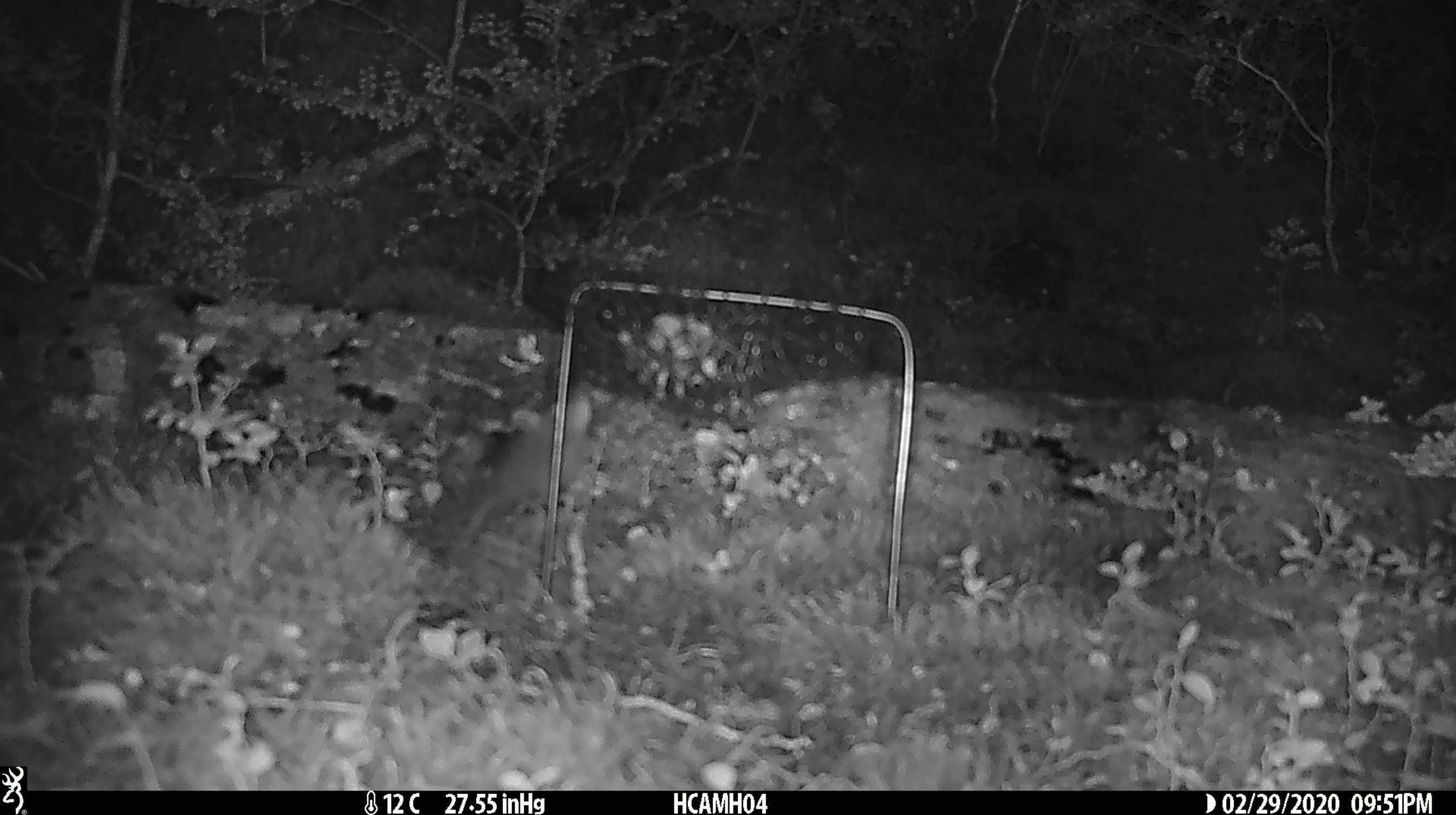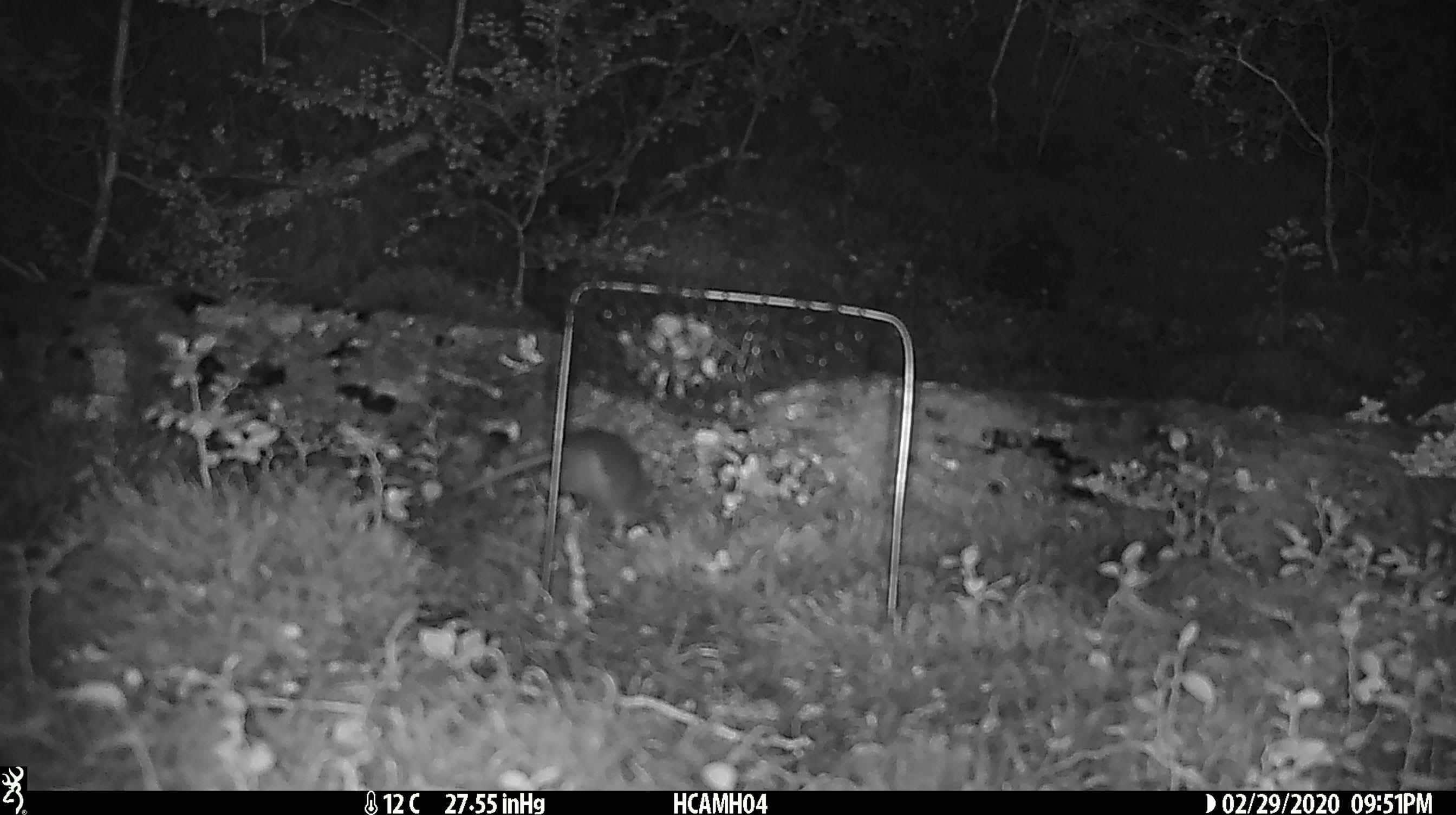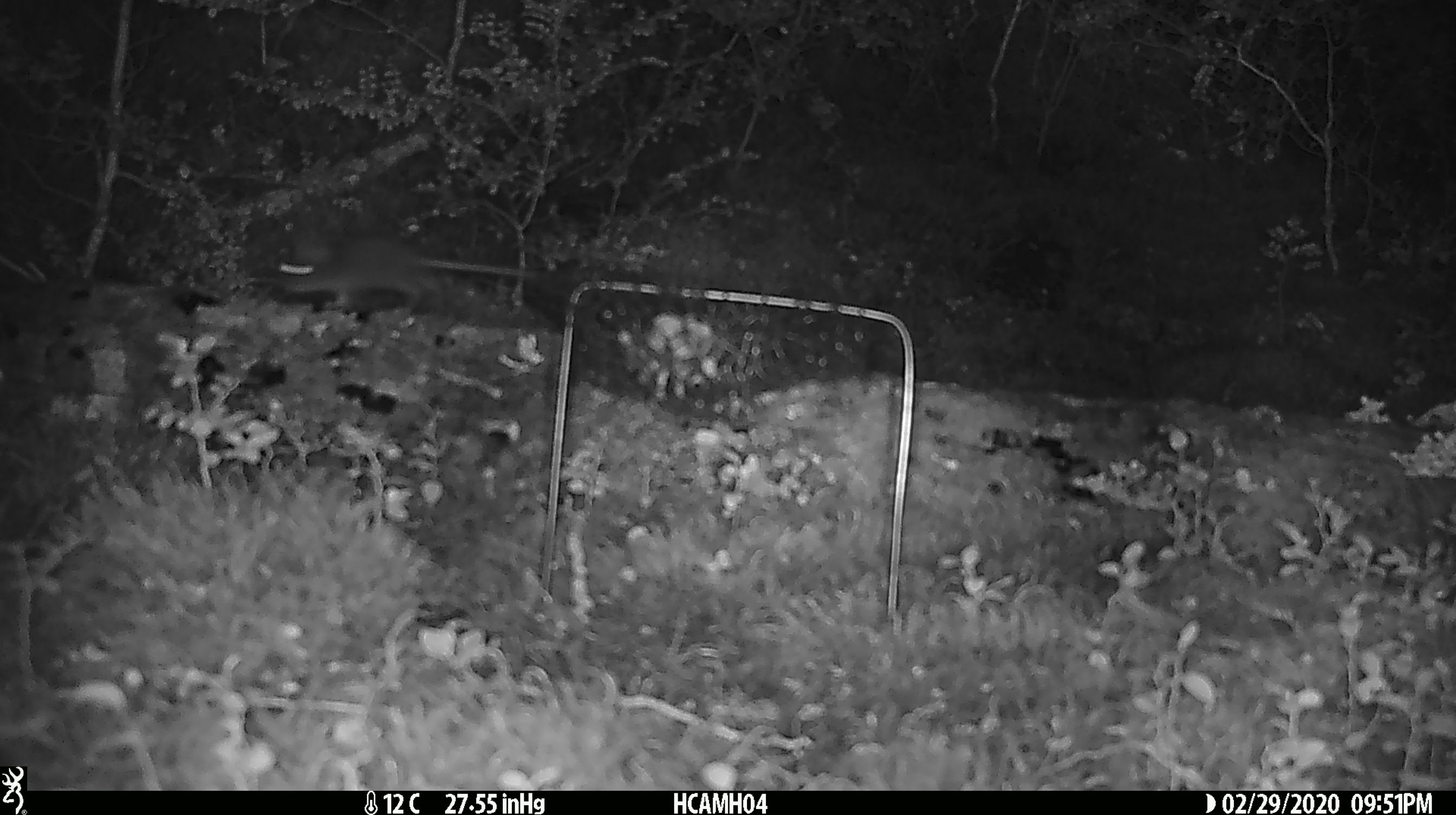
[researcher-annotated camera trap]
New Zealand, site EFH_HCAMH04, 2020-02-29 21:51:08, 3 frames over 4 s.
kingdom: Animalia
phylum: Chordata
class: Mammalia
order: Rodentia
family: Muridae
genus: Mus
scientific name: Mus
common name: mouse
Mouse (Mus).